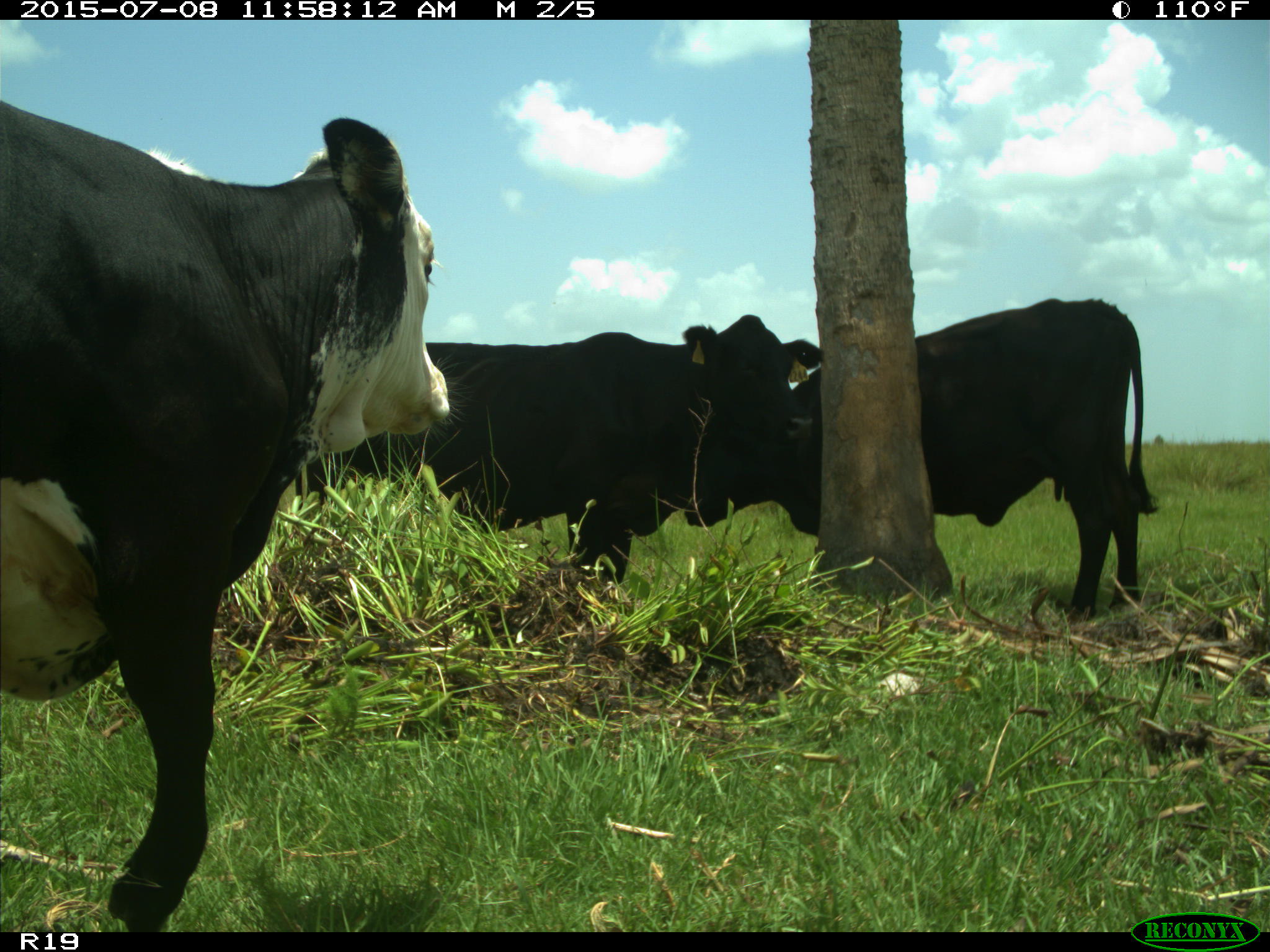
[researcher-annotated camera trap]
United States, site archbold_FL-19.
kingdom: Animalia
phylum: Chordata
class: Mammalia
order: Artiodactyla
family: Bovidae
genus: Bos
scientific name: Bos taurus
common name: domestic cow